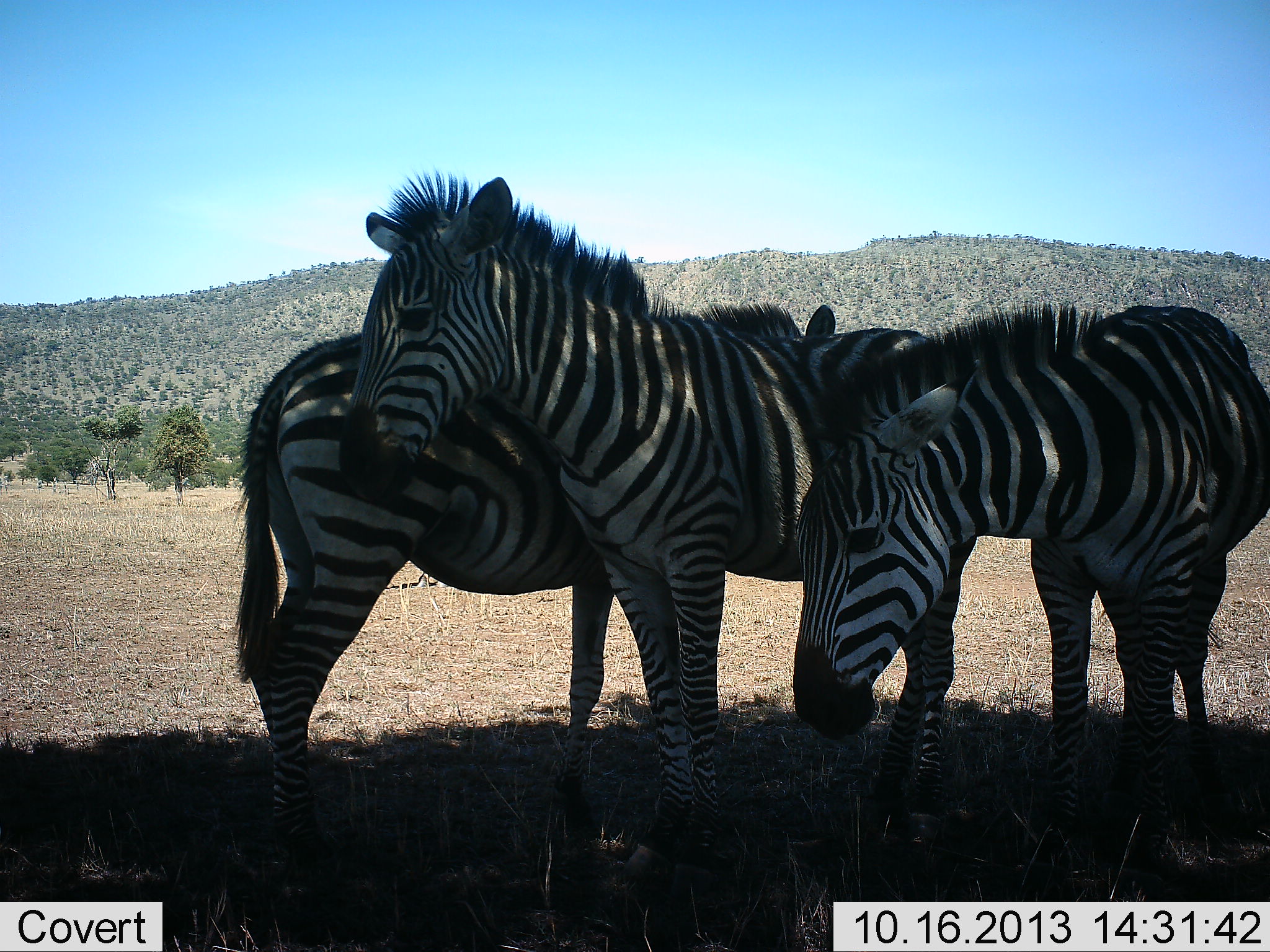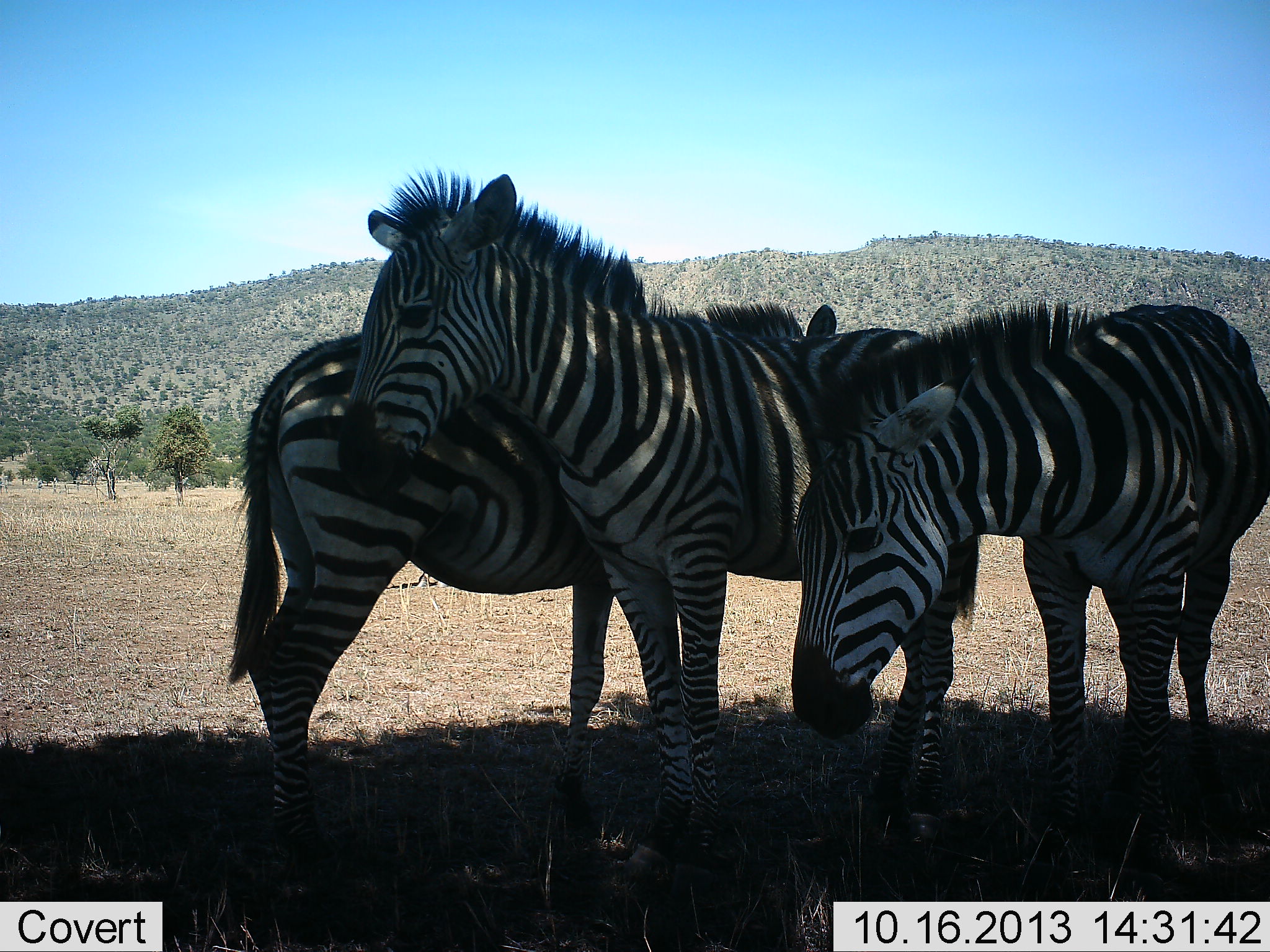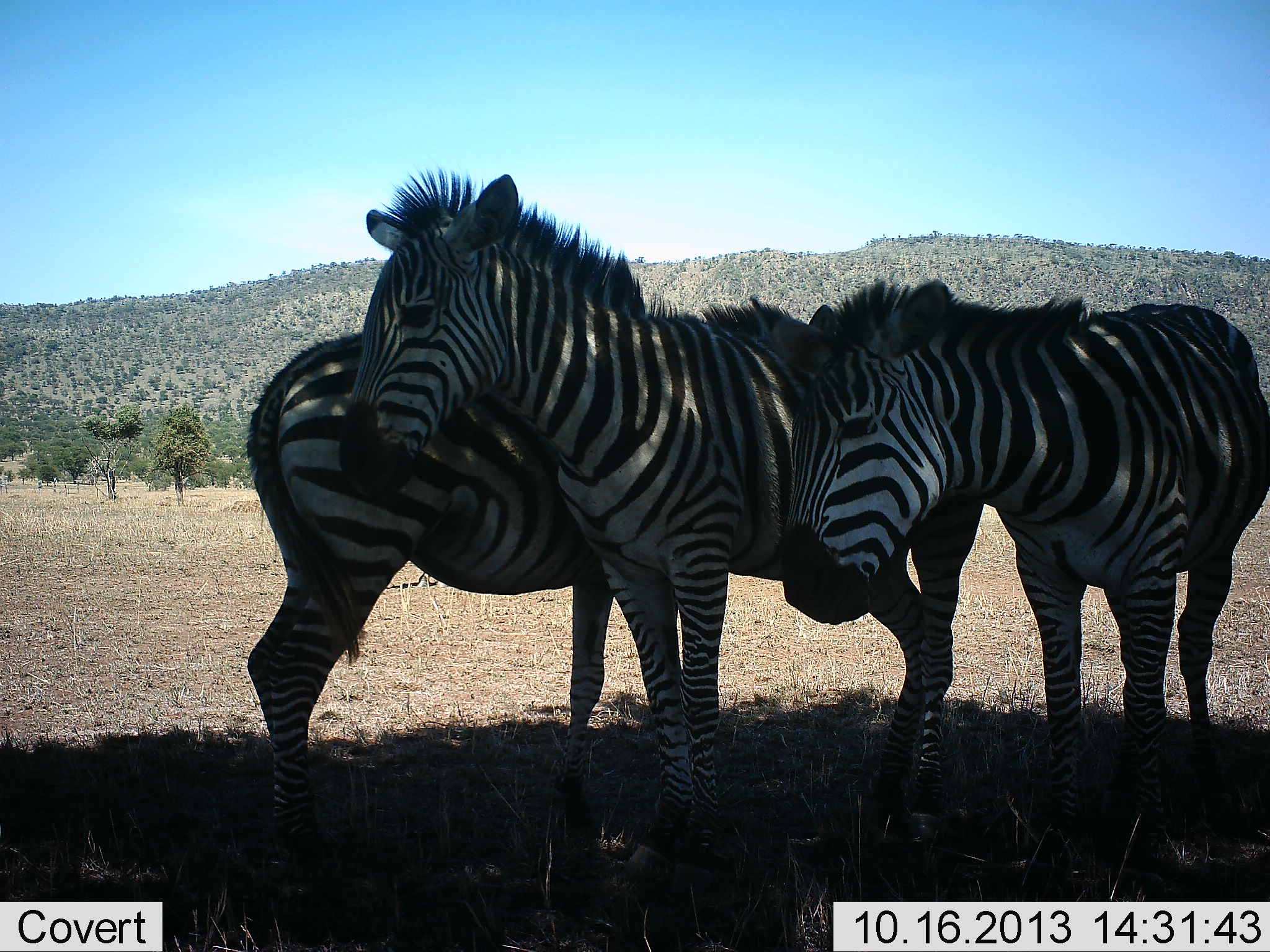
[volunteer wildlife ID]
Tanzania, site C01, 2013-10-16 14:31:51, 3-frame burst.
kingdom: Animalia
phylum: Chordata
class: Mammalia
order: Perissodactyla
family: Equidae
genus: Equus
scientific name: Equus quagga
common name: plains zebra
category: zebra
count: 3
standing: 86%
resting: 3%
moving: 0%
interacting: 42%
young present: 0%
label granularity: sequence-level